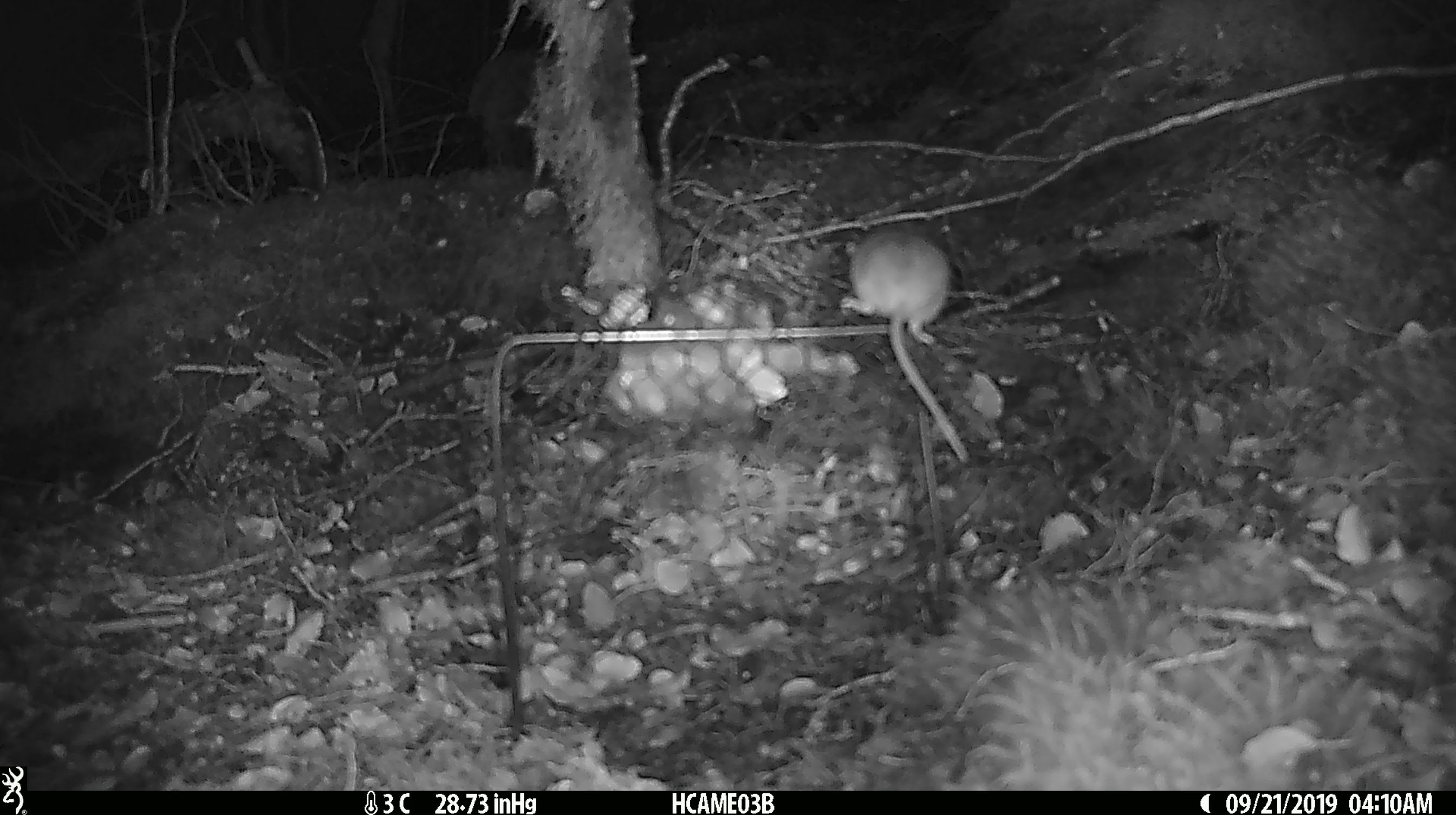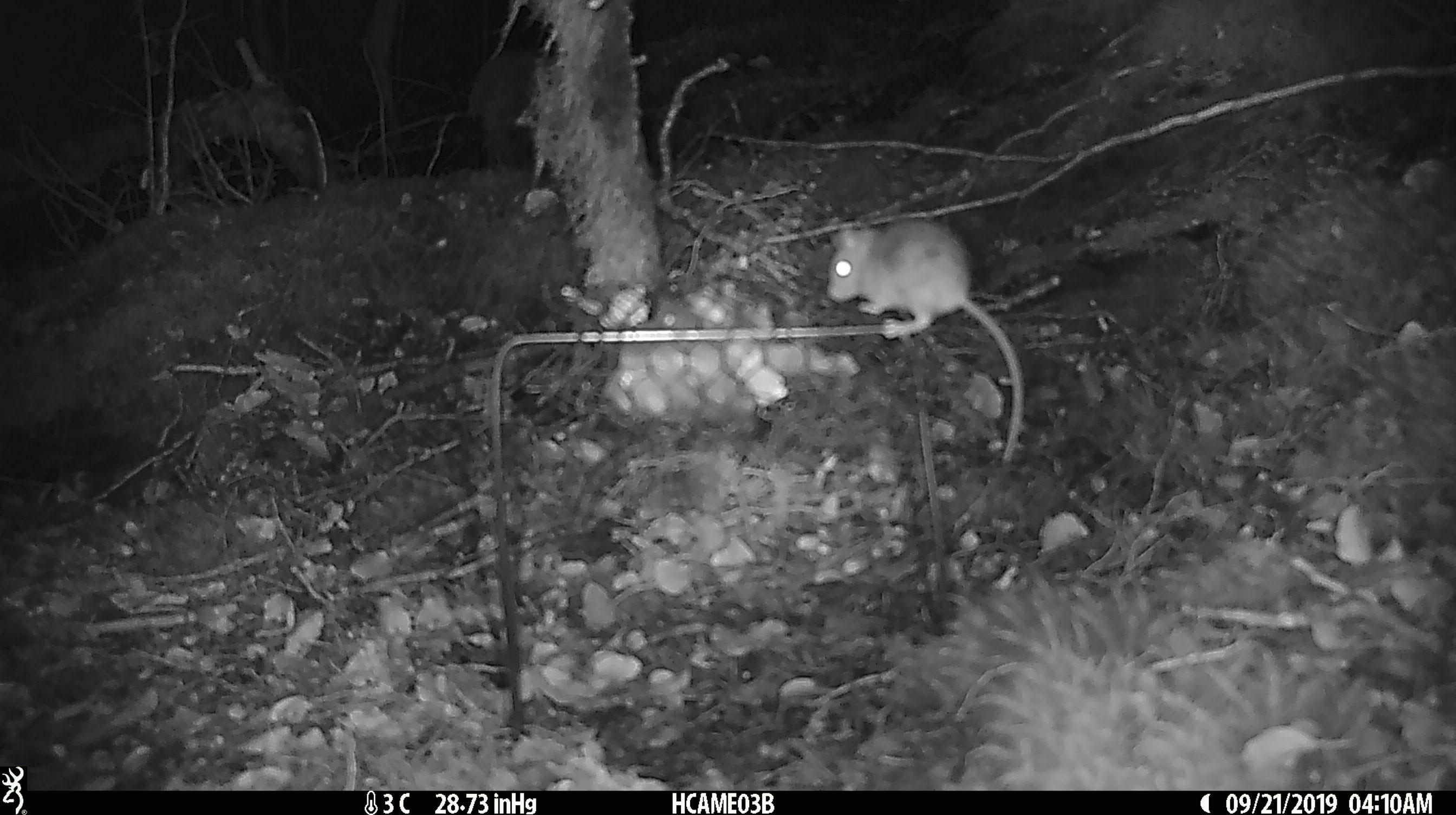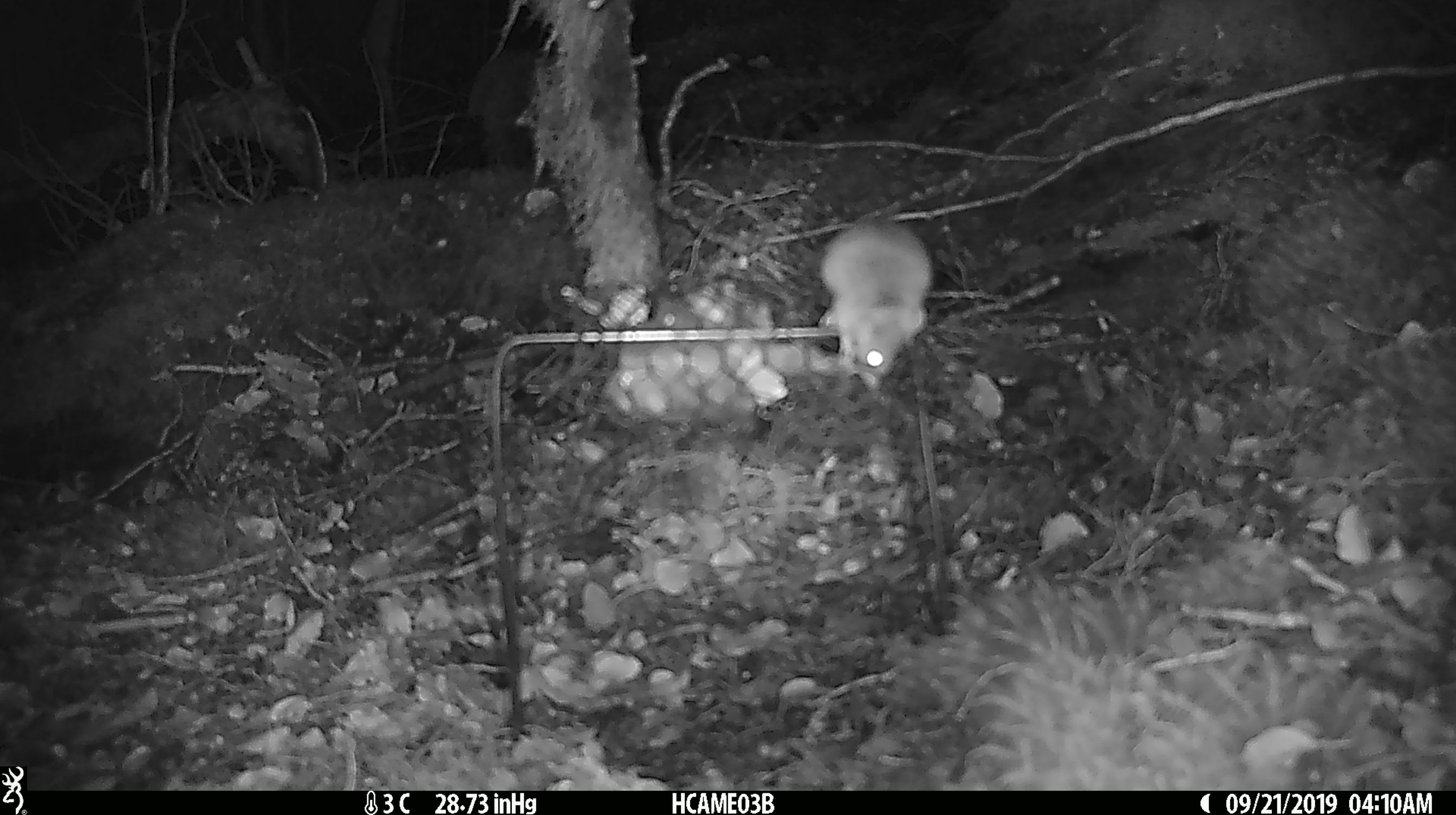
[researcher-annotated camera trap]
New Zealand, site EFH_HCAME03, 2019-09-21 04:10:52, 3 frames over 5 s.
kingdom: Animalia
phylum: Chordata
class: Mammalia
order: Rodentia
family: Muridae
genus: Mus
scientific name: Mus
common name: mouse